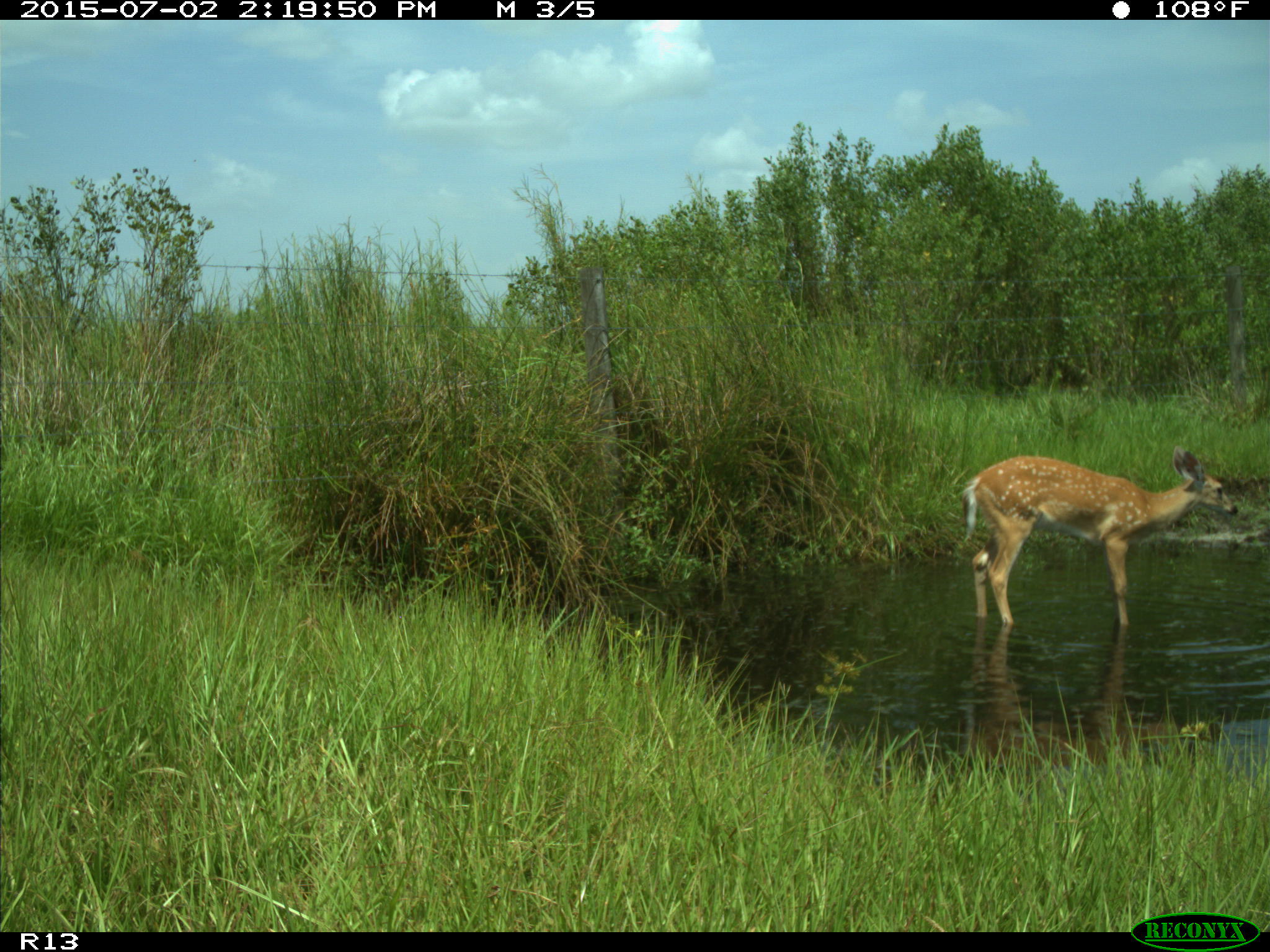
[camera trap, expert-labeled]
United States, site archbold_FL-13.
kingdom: Animalia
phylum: Chordata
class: Mammalia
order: Artiodactyla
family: Cervidae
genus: Odocoileus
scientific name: Odocoileus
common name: deer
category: unidentified deer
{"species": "unidentified deer (deer) (Odocoileus)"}